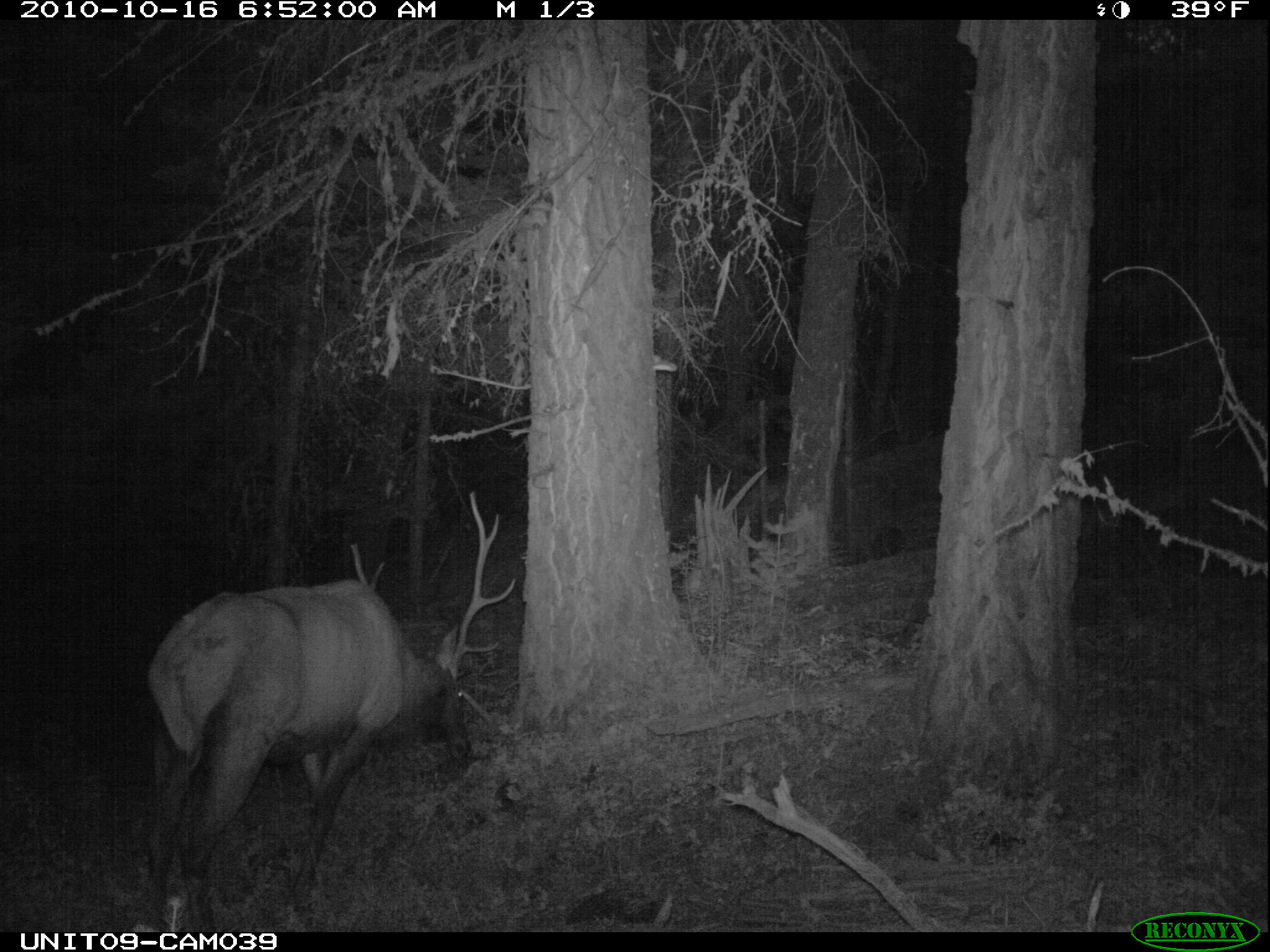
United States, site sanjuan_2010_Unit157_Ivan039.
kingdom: Animalia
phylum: Chordata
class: Mammalia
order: Artiodactyla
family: Cervidae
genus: Cervus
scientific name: Cervus elaphus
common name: red deer